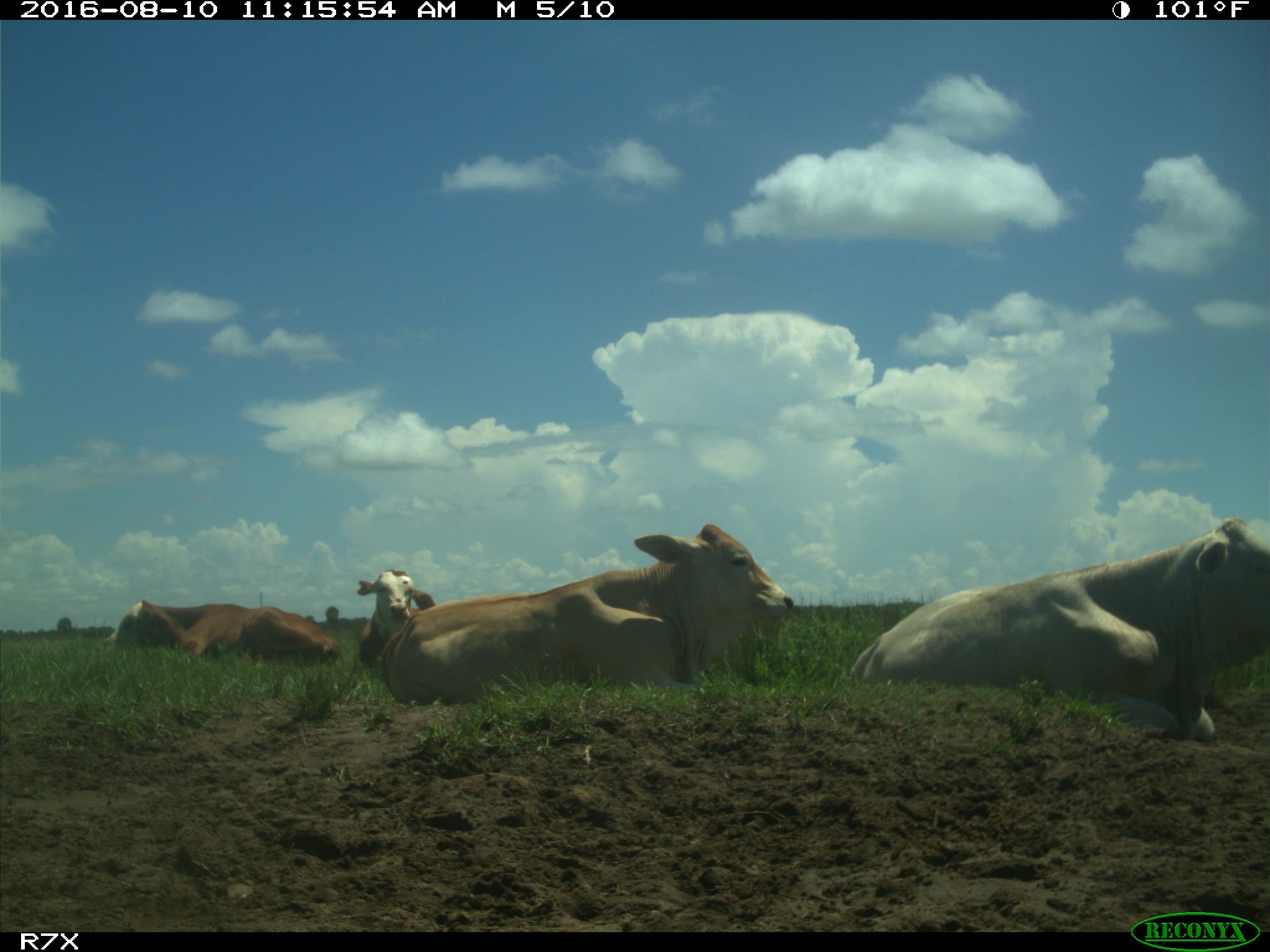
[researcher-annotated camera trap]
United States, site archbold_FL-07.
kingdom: Animalia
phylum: Chordata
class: Mammalia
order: Artiodactyla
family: Bovidae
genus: Bos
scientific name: Bos taurus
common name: domestic cow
Bos taurus (domestic cow).